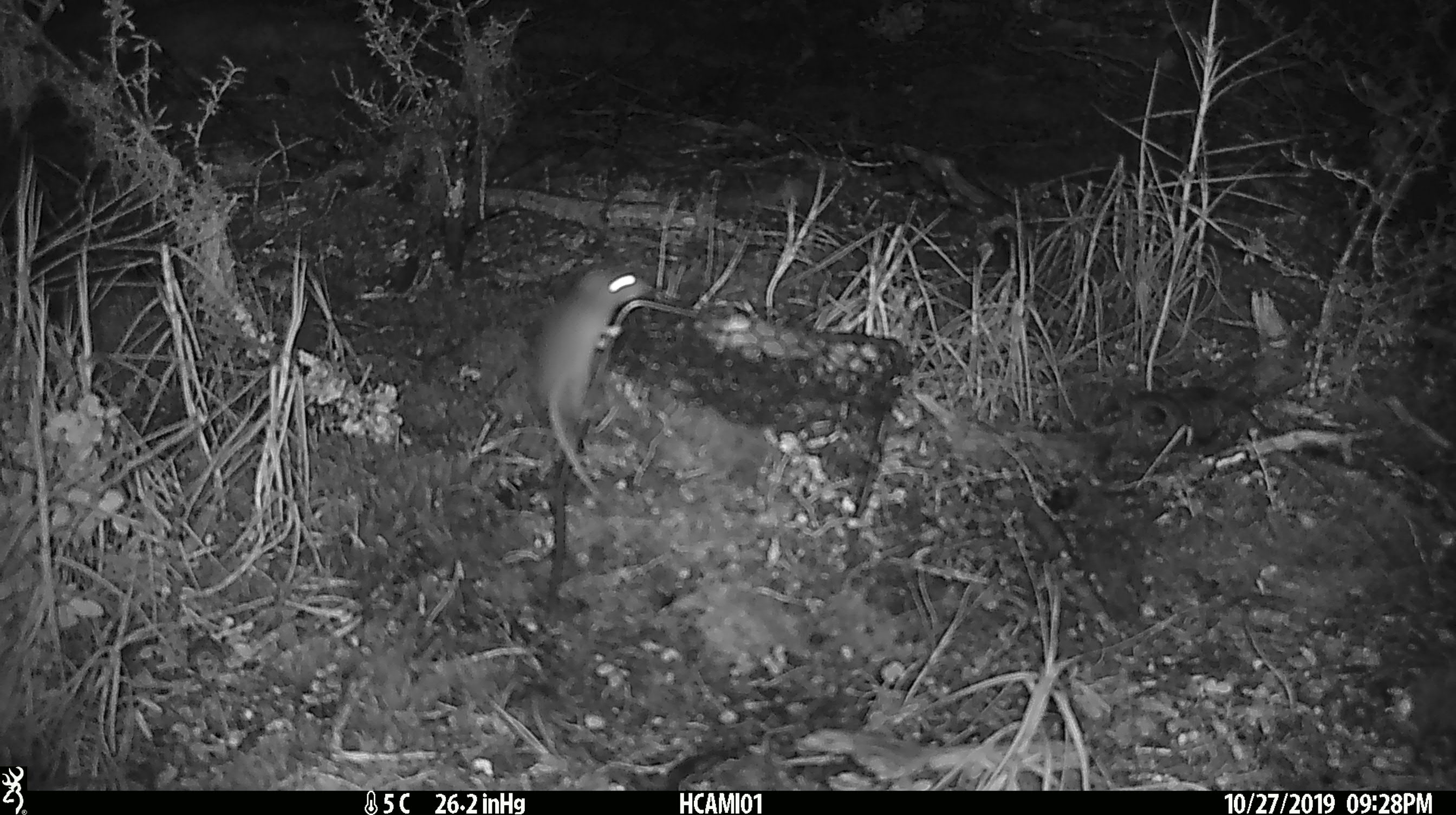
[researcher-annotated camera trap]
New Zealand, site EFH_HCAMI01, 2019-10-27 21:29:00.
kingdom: Animalia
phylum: Chordata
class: Mammalia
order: Rodentia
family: Muridae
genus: Mus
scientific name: Mus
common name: mouse